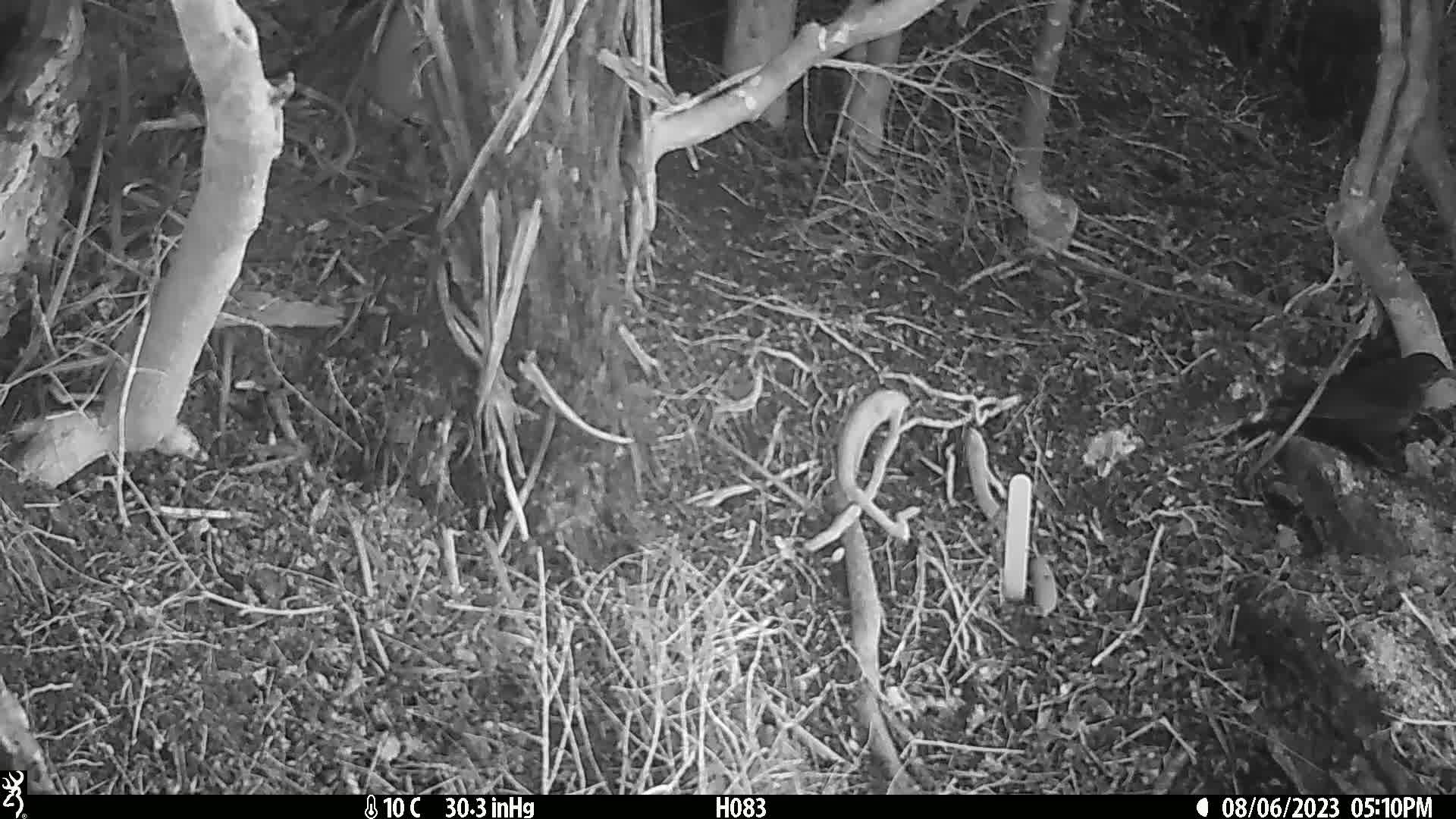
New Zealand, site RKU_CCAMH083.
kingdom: Animalia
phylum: Chordata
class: Aves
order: Passeriformes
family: Turdidae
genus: Turdus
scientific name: Turdus merula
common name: eurasian blackbird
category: blackbird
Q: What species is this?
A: Blackbird (eurasian blackbird) (Turdus merula).